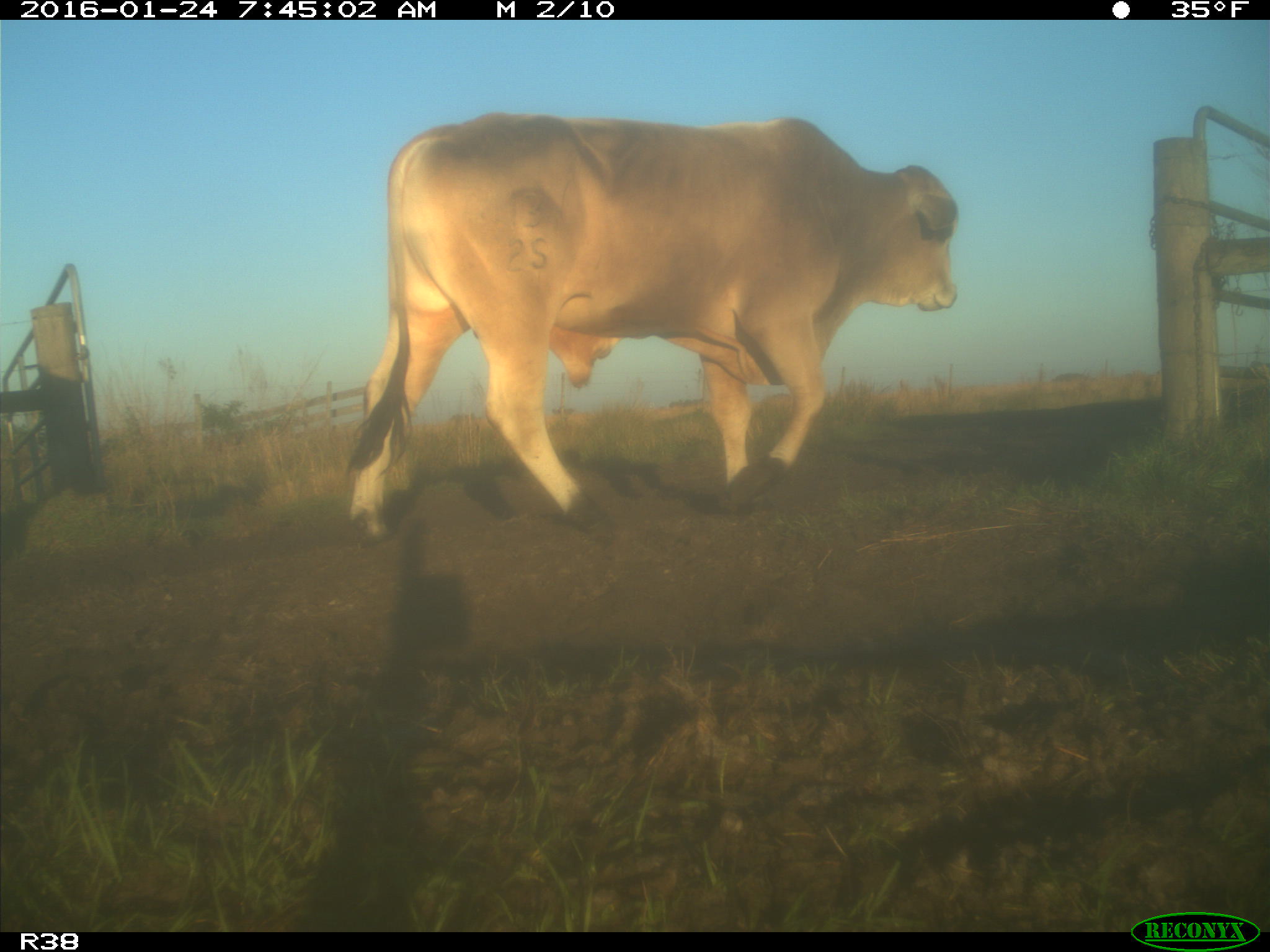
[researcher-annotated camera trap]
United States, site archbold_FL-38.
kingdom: Animalia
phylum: Chordata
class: Mammalia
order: Artiodactyla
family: Bovidae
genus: Bos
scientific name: Bos taurus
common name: domestic cow